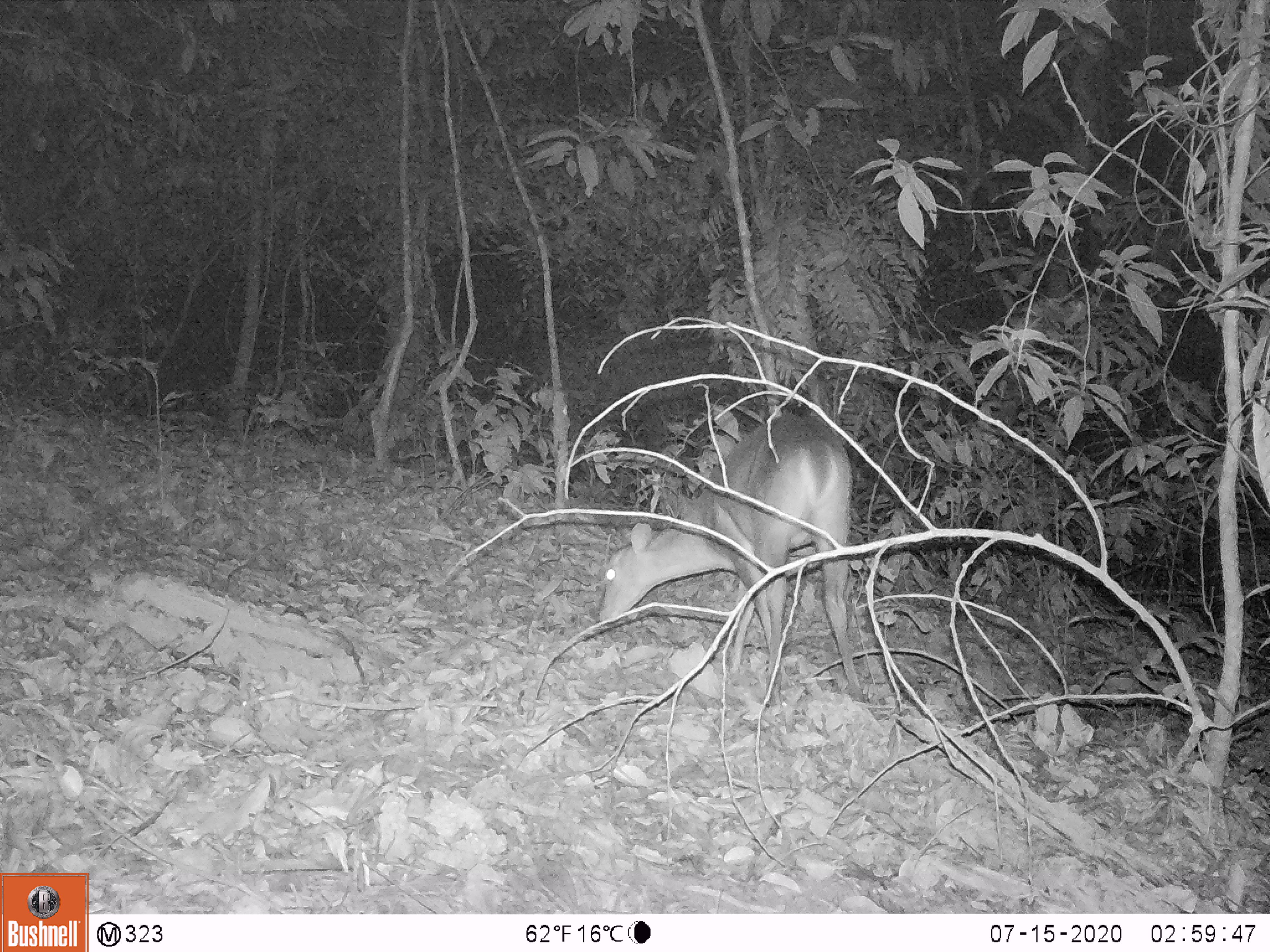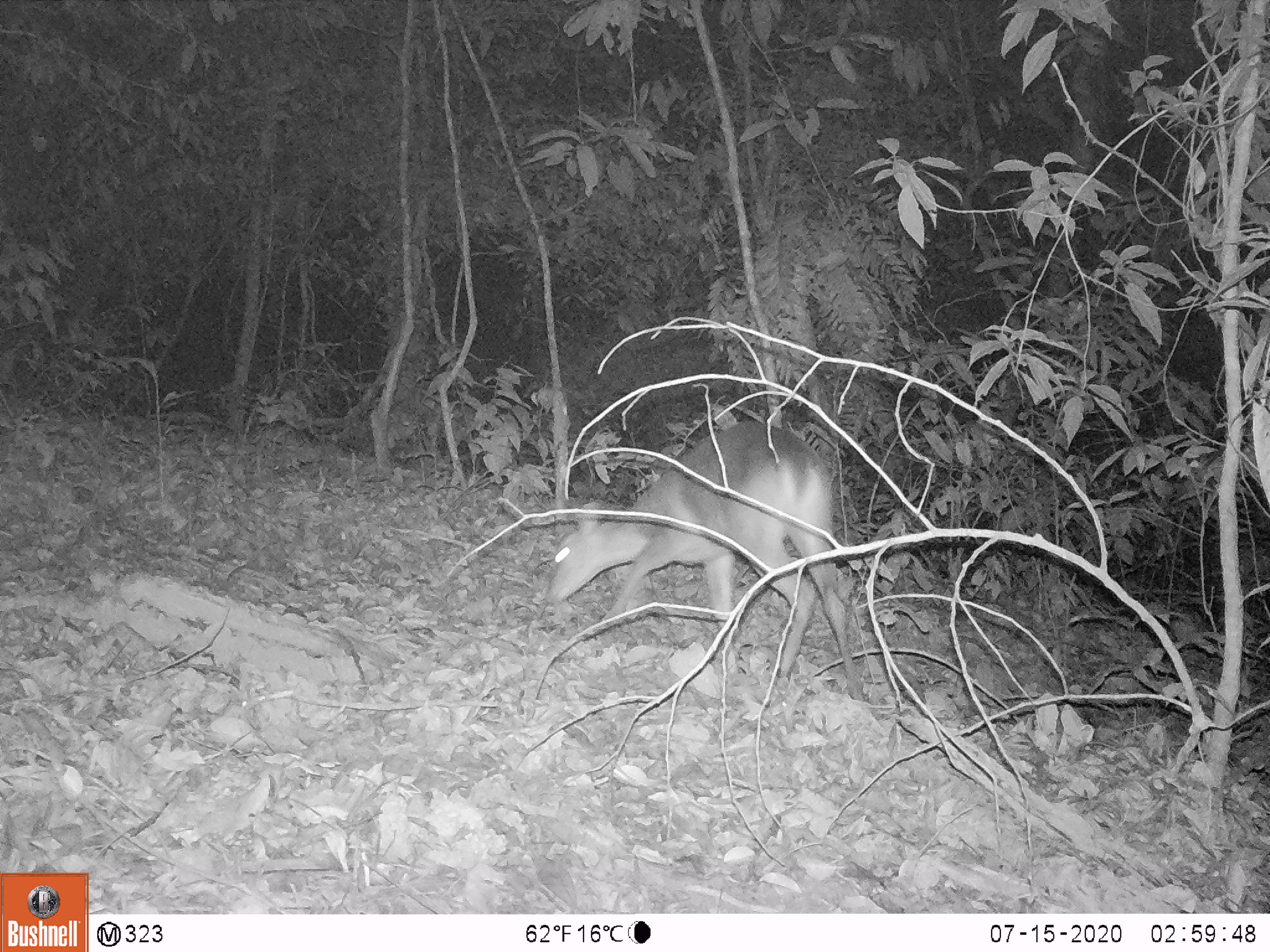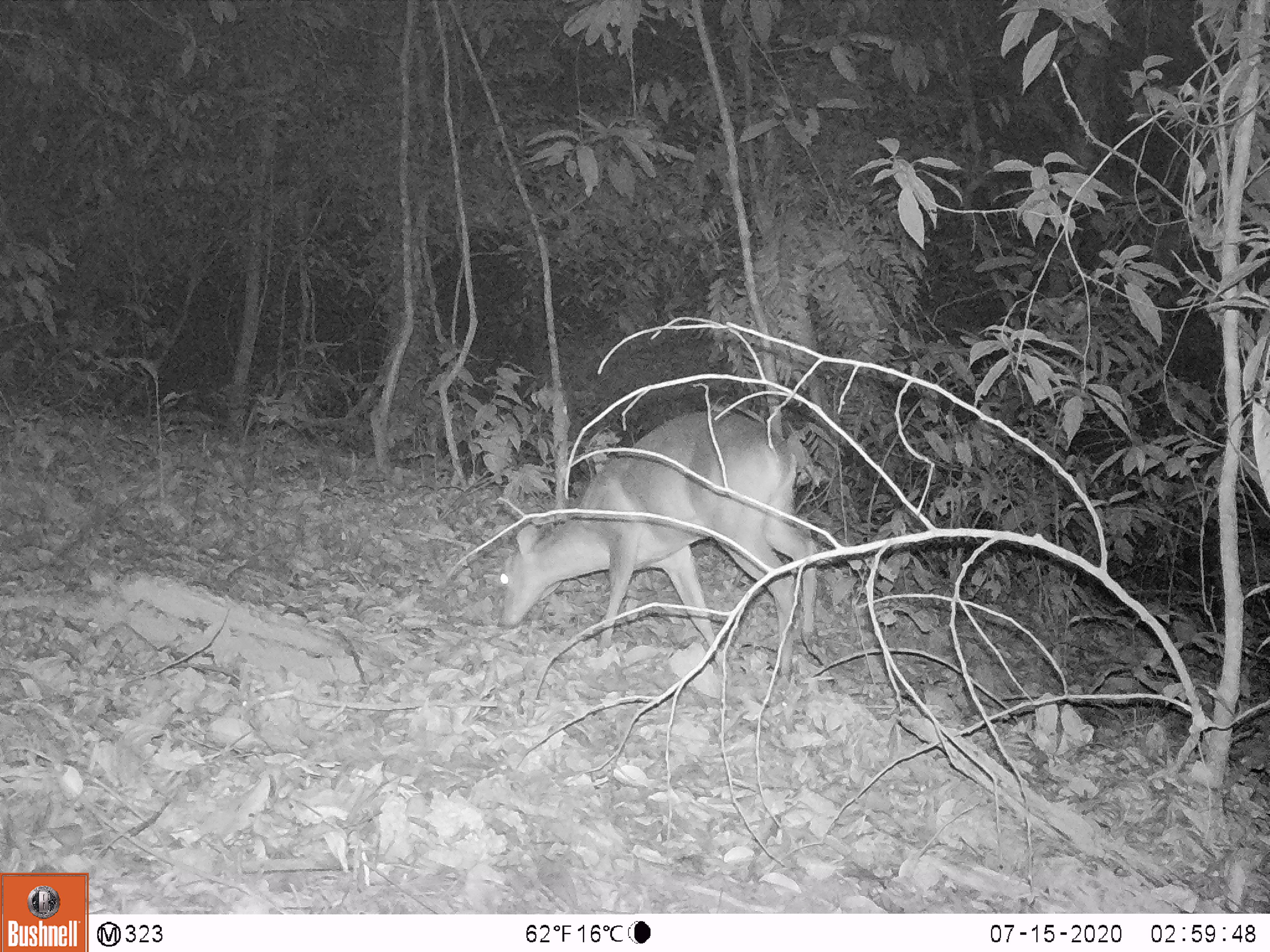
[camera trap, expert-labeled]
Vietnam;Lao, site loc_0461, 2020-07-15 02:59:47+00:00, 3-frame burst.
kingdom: Animalia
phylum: Chordata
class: Mammalia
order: Artiodactyla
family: Cervidae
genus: Muntiacus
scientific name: Muntiacus vuquangensis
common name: large-antlered muntjac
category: large antlered muntjac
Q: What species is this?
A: Large antlered muntjac (large-antlered muntjac) (Muntiacus vuquangensis).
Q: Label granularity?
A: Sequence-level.